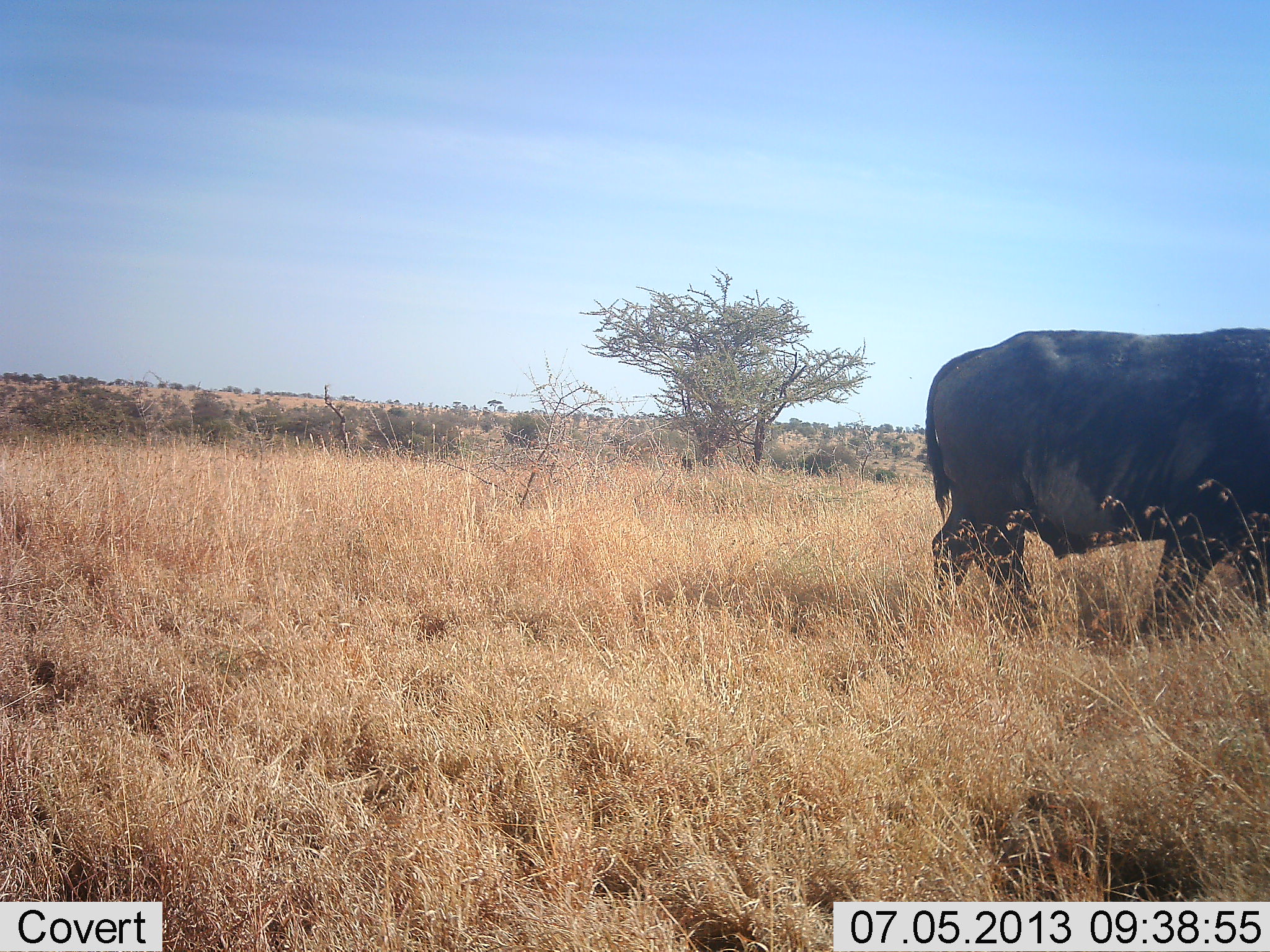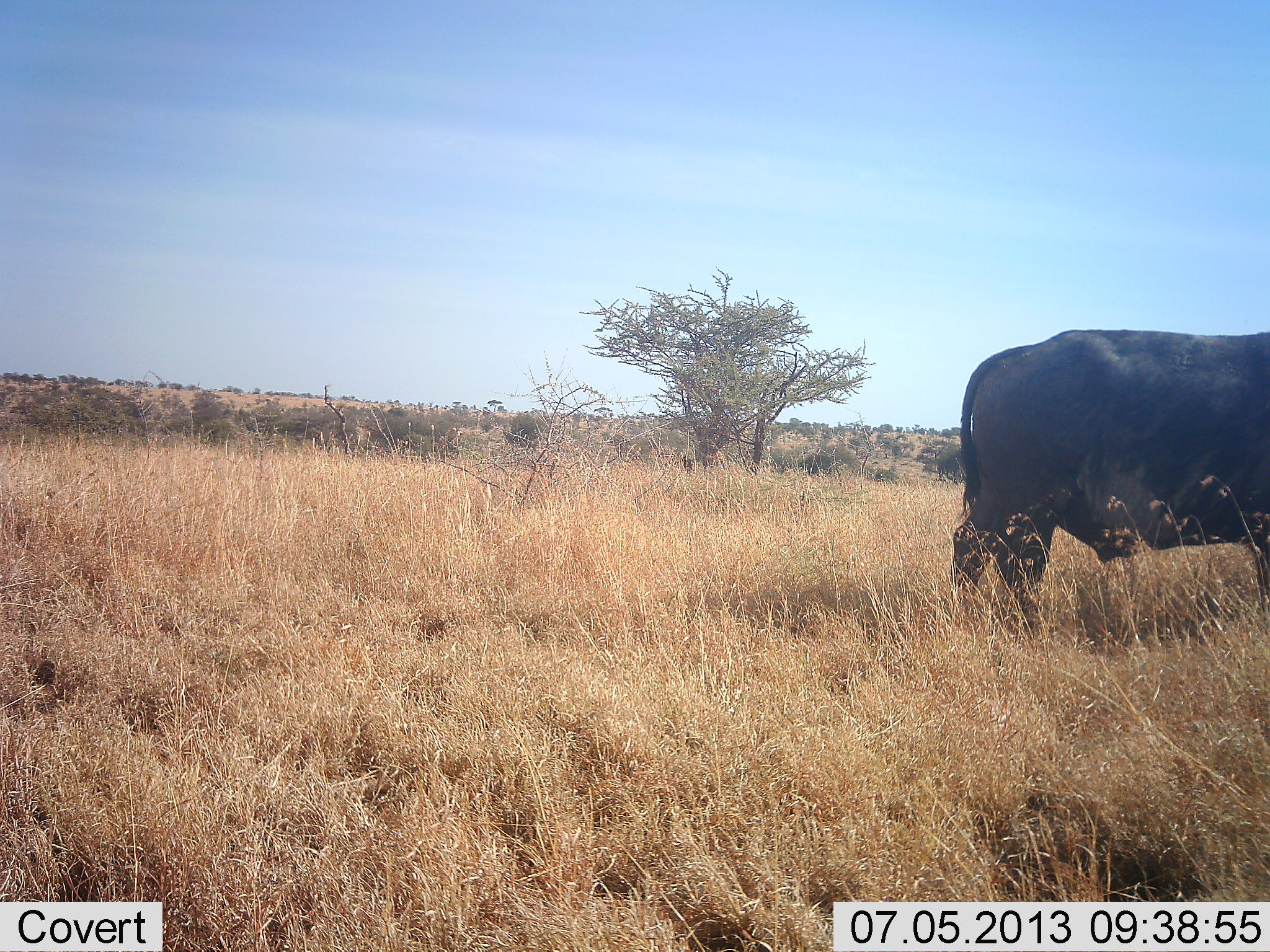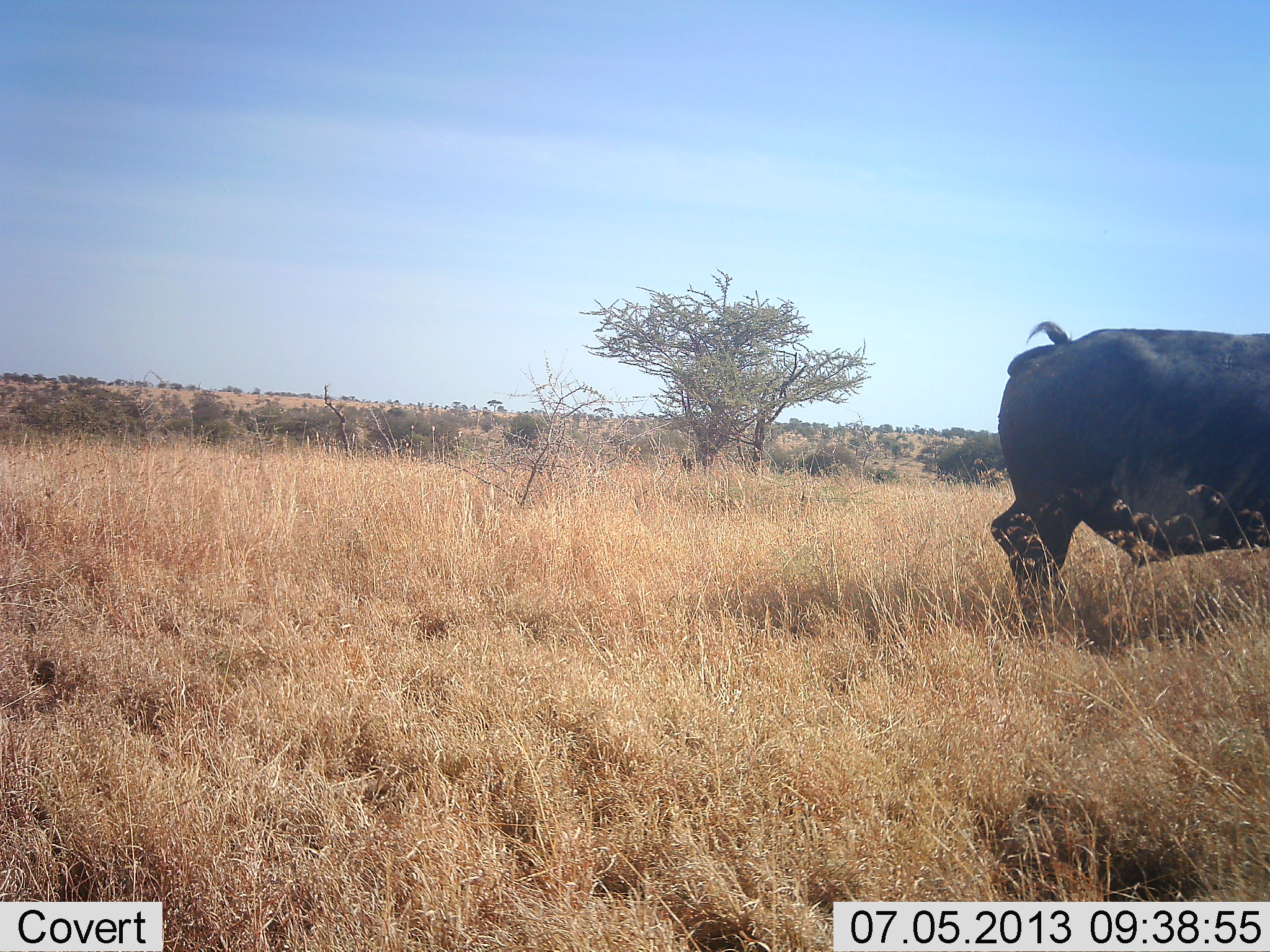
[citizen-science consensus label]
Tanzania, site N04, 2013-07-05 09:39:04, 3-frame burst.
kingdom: Animalia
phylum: Chordata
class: Mammalia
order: Artiodactyla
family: Bovidae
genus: Syncerus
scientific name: Syncerus caffer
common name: cape buffalo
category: buffalo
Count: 1.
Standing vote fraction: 21%.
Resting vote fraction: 0%.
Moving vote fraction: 83%.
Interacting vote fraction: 0%.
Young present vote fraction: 0%.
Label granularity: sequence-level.